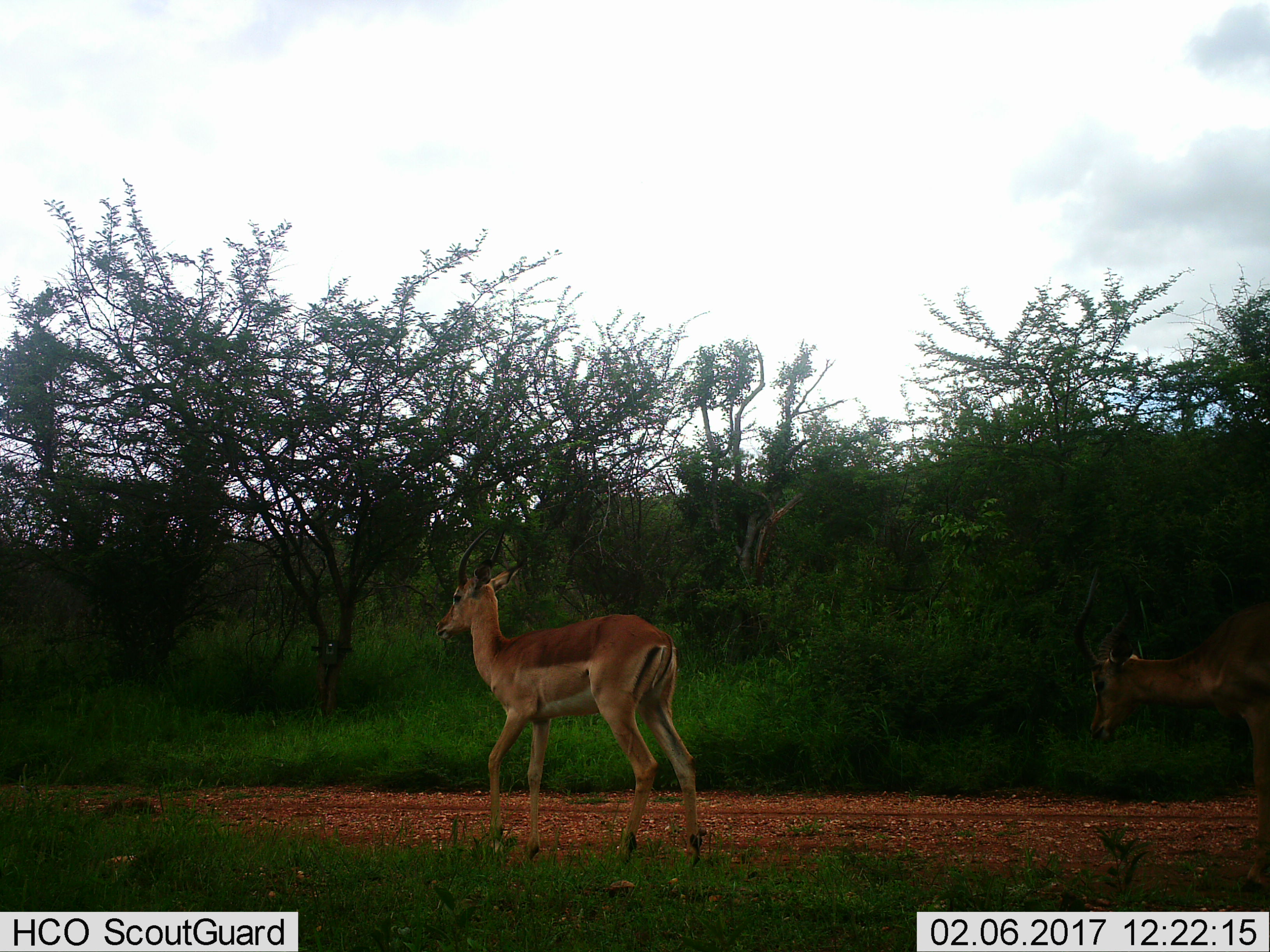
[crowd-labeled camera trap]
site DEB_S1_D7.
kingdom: Animalia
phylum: Chordata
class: Mammalia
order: Artiodactyla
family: Bovidae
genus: Aepyceros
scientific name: Aepyceros melampus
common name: impala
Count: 2.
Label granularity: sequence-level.